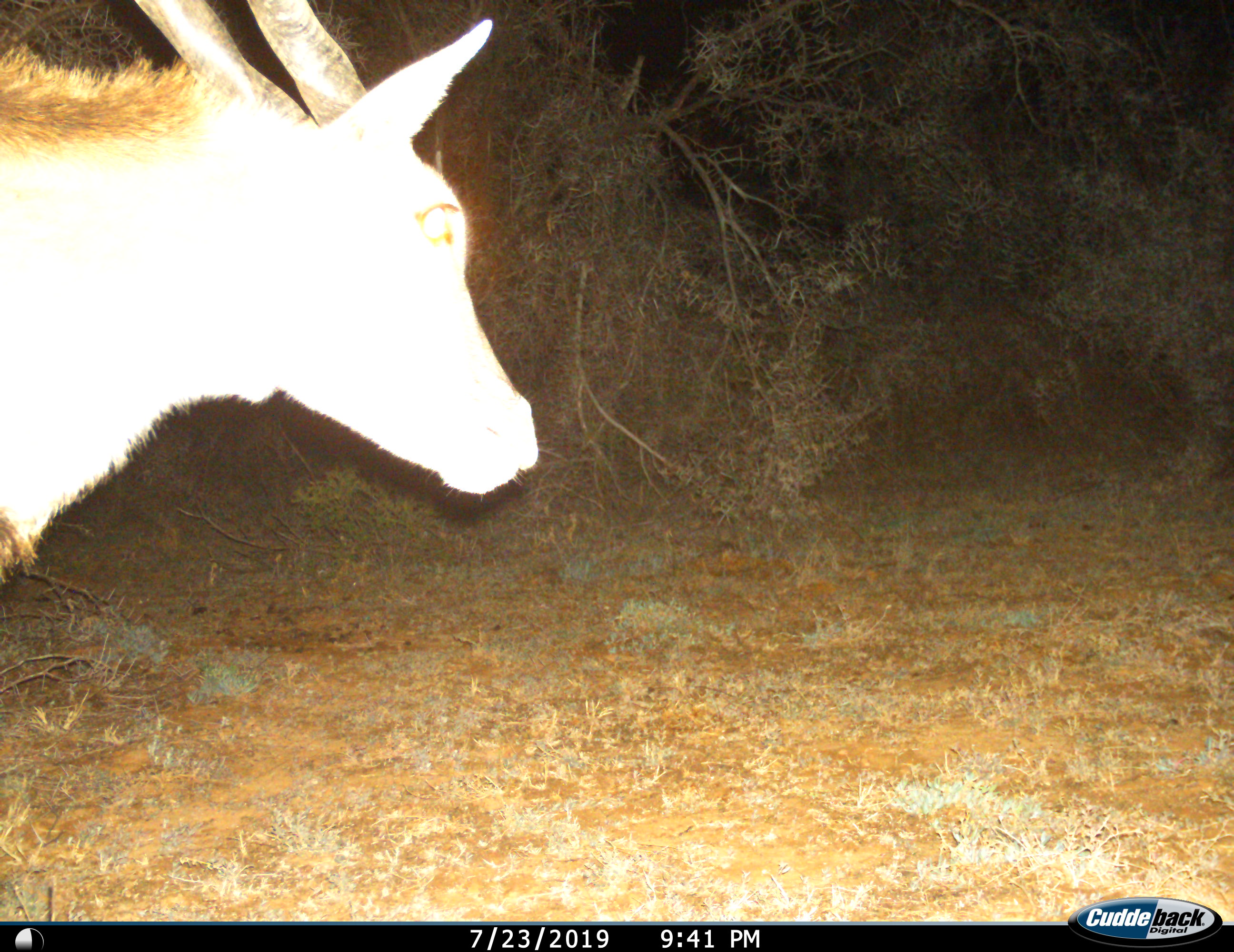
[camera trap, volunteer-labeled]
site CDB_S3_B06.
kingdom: Animalia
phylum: Chordata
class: Mammalia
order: Artiodactyla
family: Bovidae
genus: Tragelaphus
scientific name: Tragelaphus oryx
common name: eland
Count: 1.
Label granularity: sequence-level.